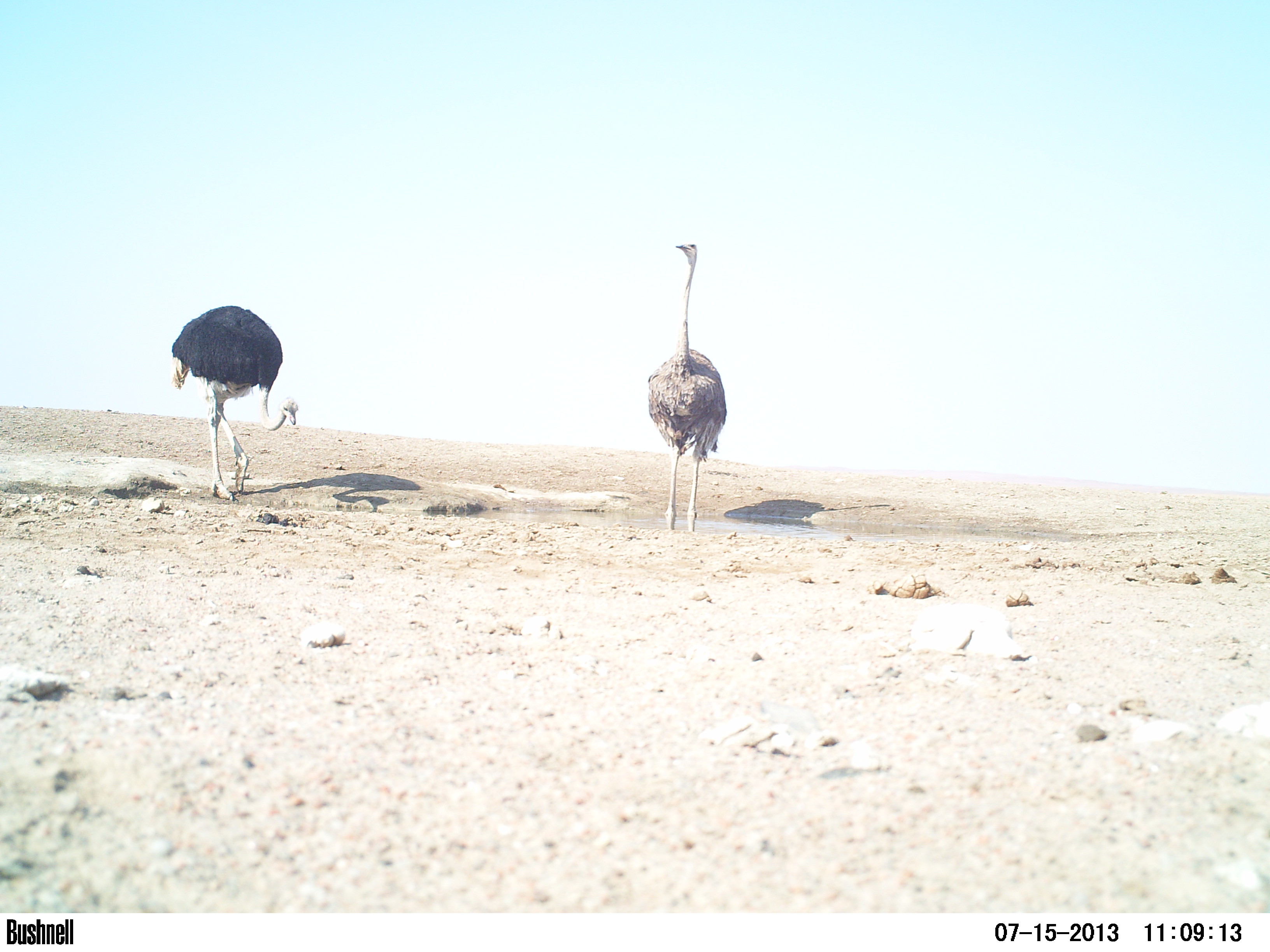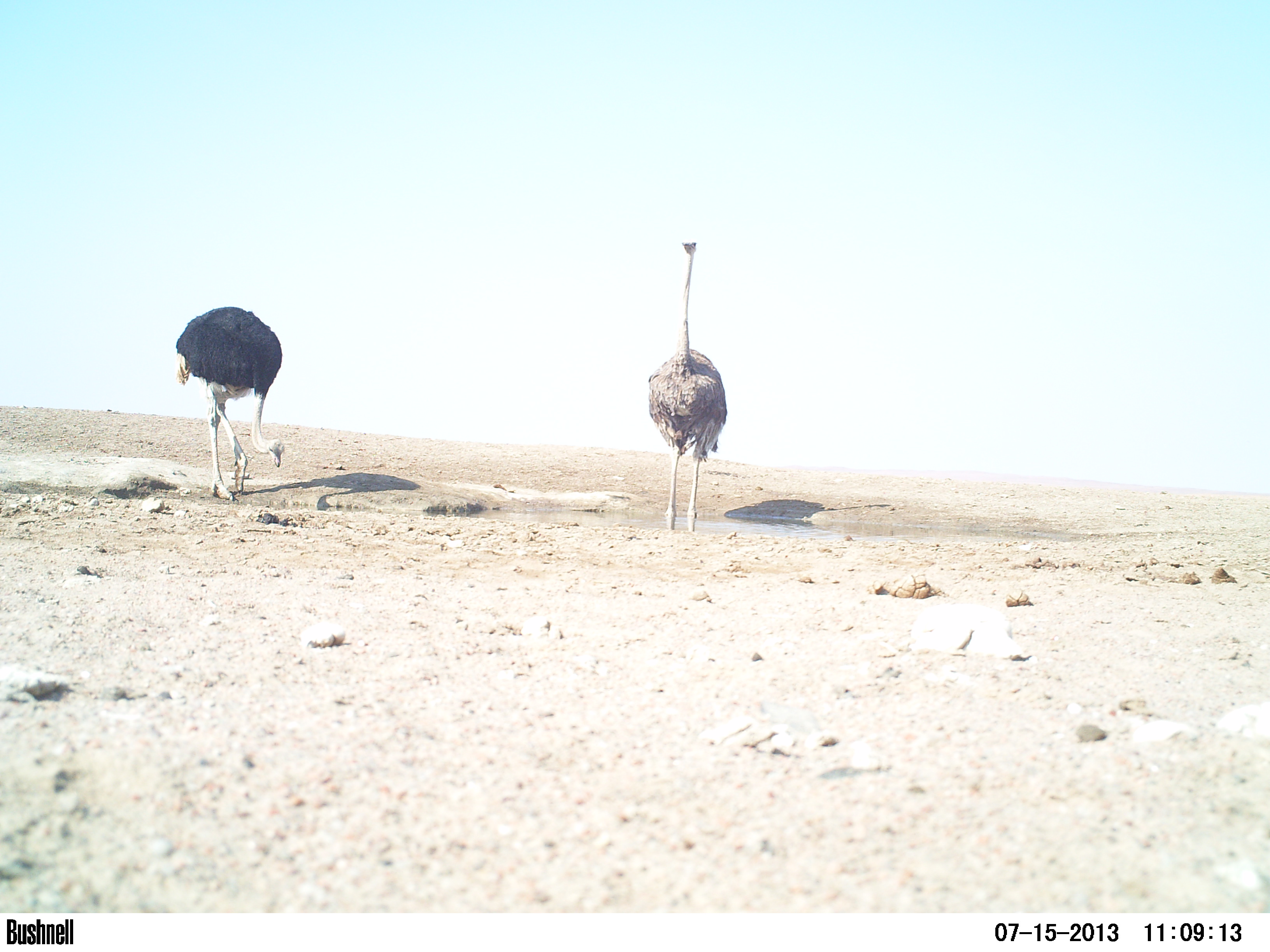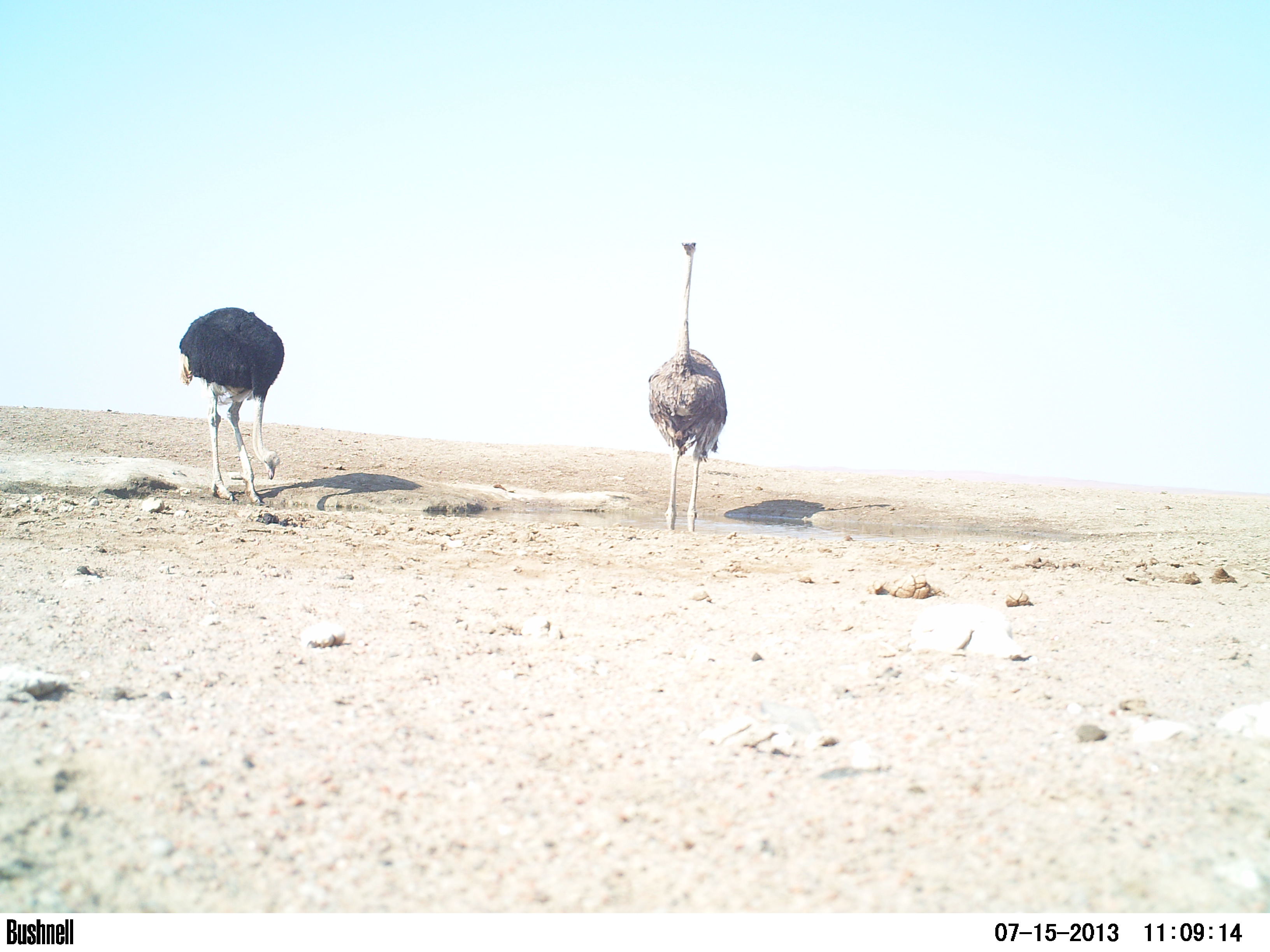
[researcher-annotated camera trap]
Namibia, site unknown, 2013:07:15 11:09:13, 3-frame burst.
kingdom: Animalia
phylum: Chordata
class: Aves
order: Struthioniformes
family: Struthionidae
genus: Struthio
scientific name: Struthio camelus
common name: common ostrich